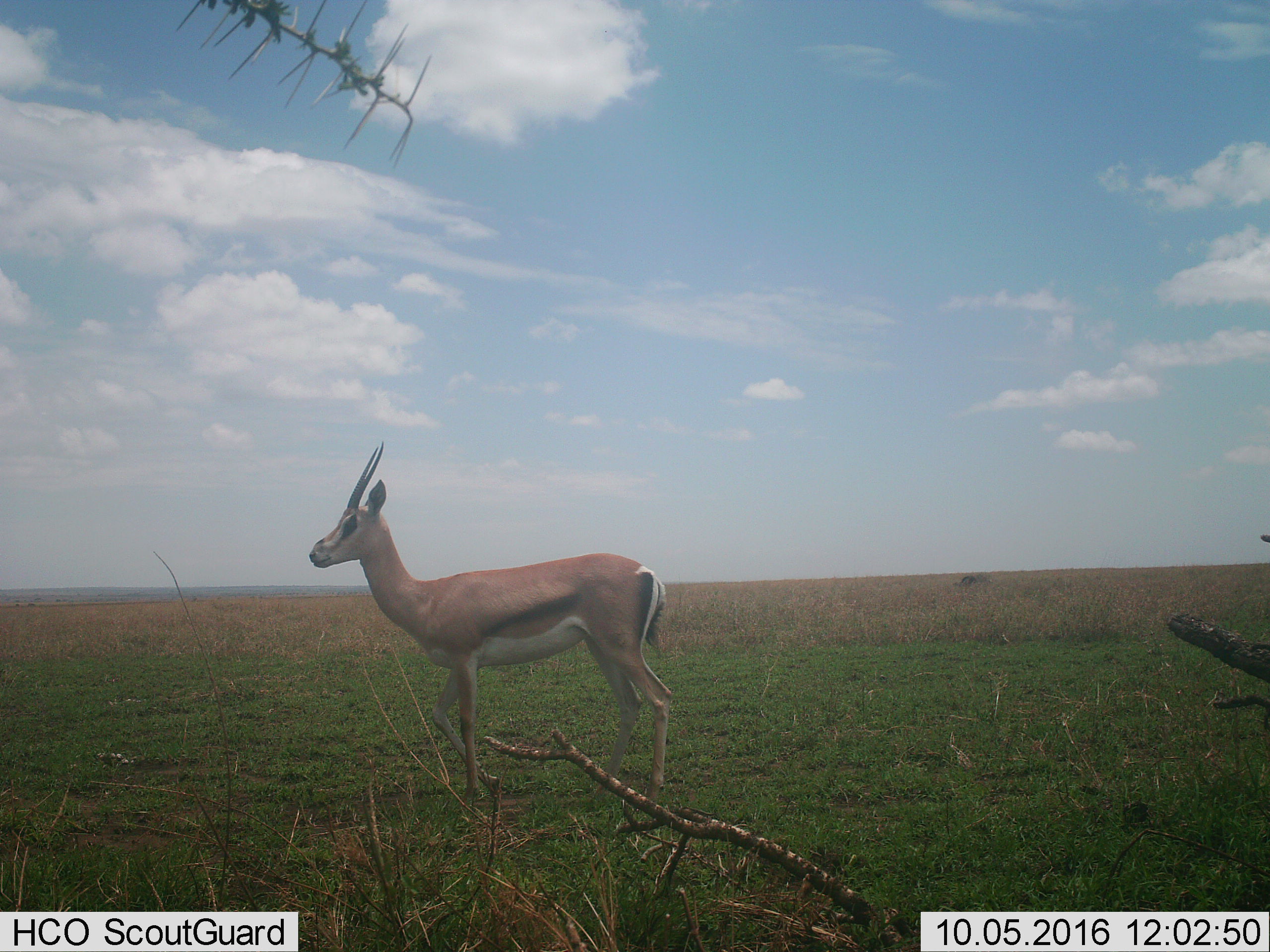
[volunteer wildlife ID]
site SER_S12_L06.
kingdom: Animalia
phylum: Chordata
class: Mammalia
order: Artiodactyla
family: Bovidae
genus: Nanger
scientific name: Nanger granti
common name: grant's gazelle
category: gazellegrants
Gazellegrants (grant's gazelle) (Nanger granti), count 1. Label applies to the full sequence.